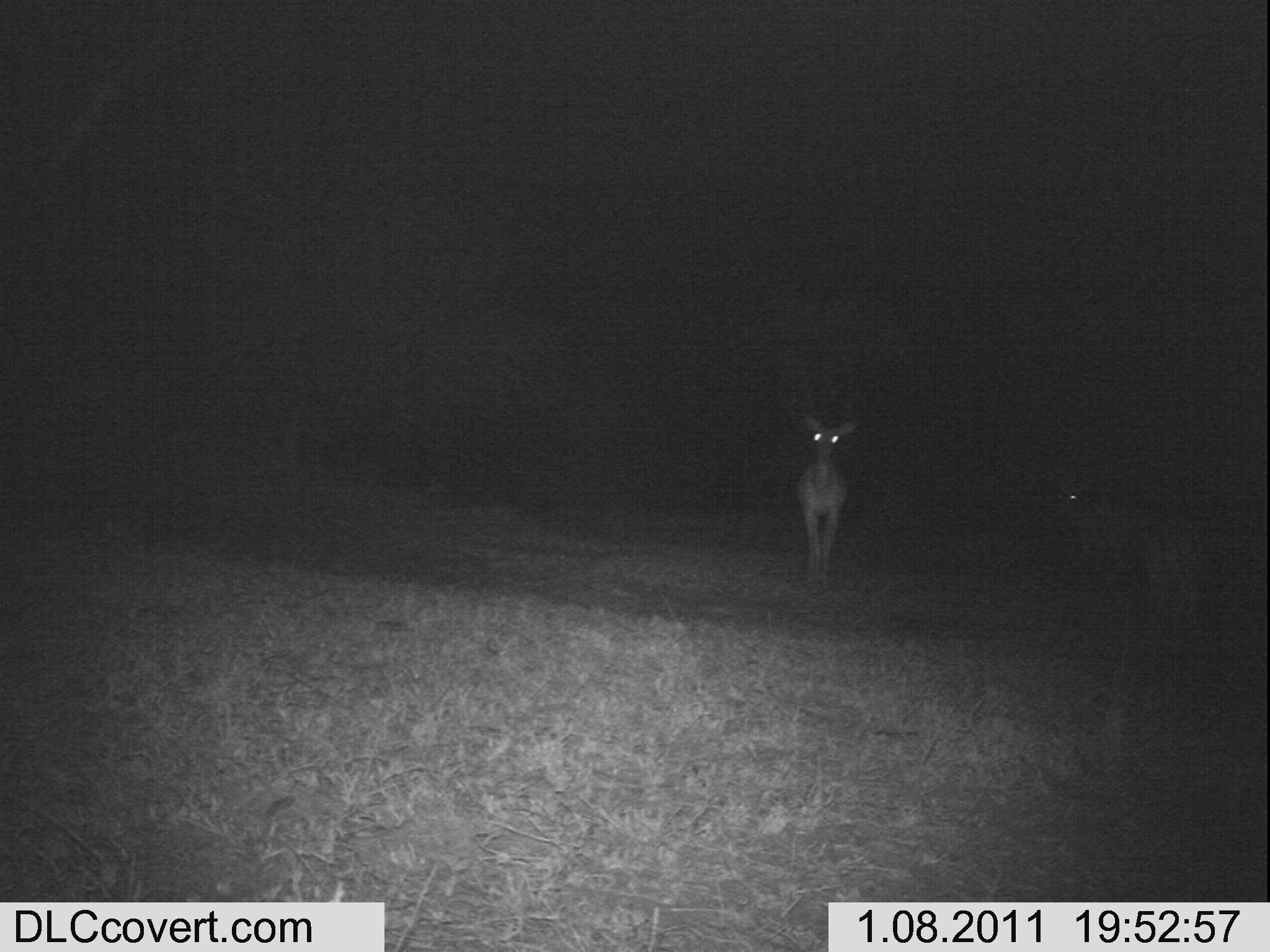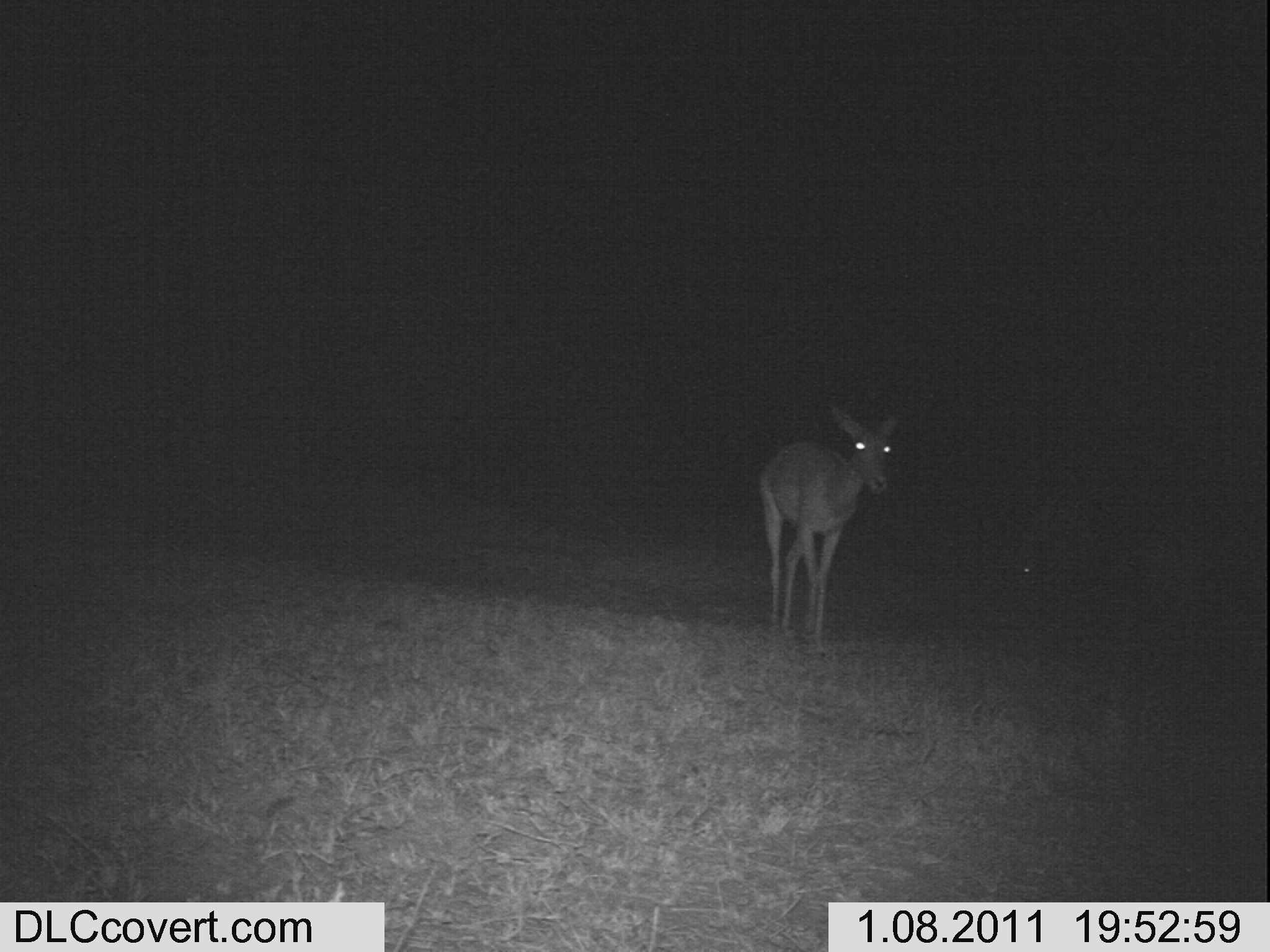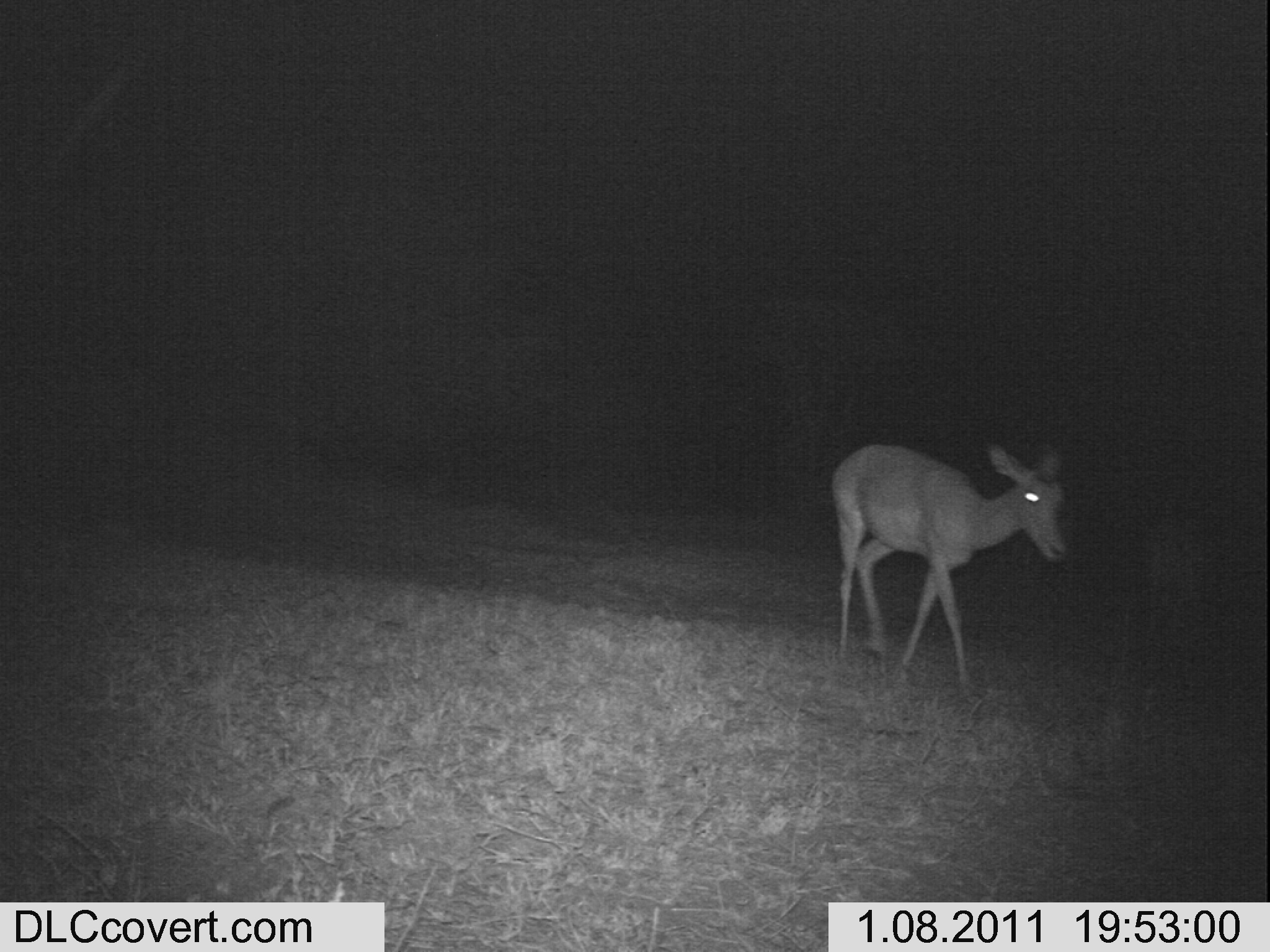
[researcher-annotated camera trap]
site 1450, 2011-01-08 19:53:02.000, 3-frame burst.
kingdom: Animalia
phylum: Chordata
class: Mammalia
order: Artiodactyla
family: Bovidae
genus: Aepyceros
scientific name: Aepyceros melampus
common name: impala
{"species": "Aepyceros melampus (impala)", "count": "2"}